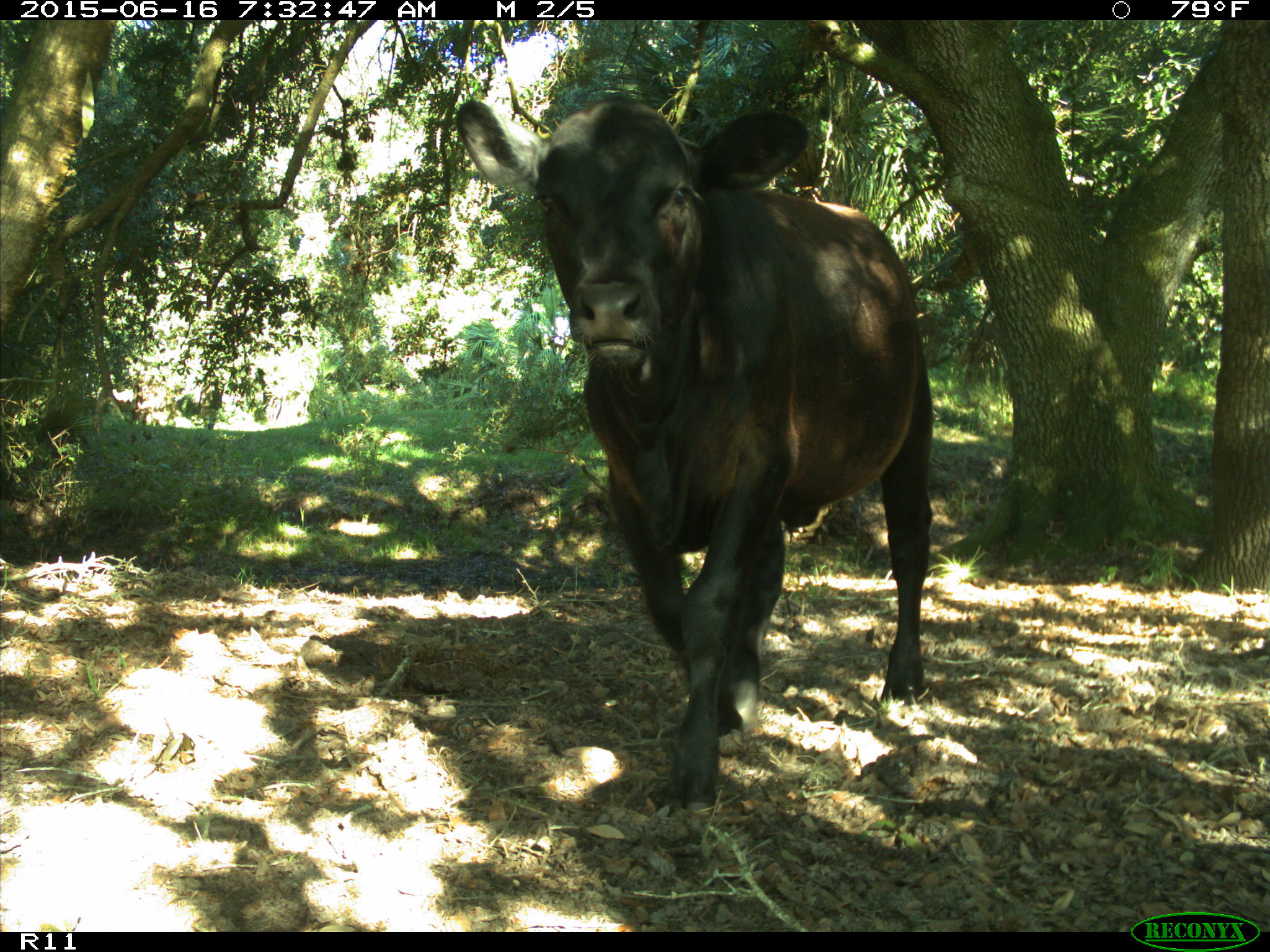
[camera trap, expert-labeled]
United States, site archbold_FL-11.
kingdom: Animalia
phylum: Chordata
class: Mammalia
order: Artiodactyla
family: Bovidae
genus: Bos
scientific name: Bos taurus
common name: domestic cow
Bos taurus (domestic cow).